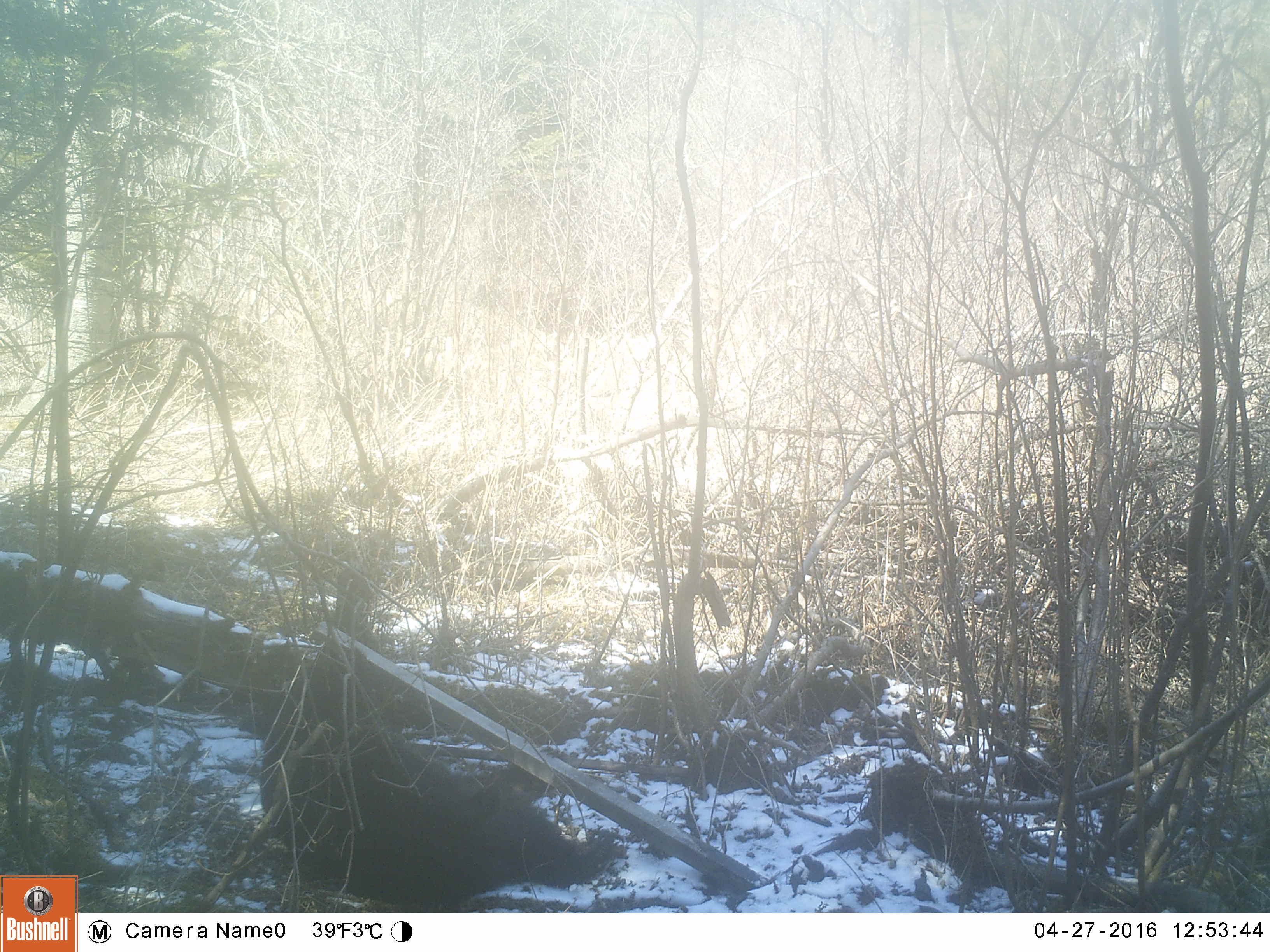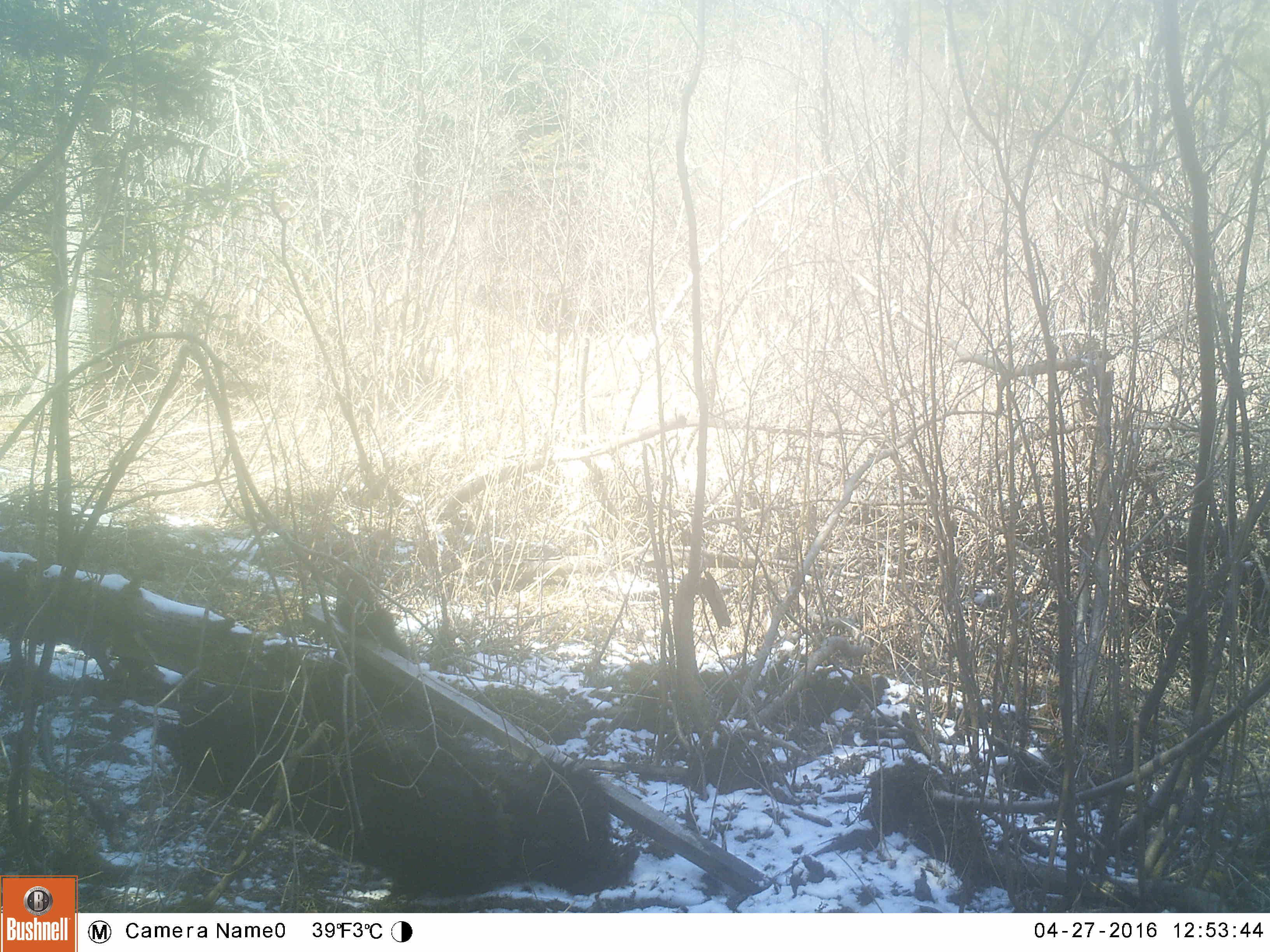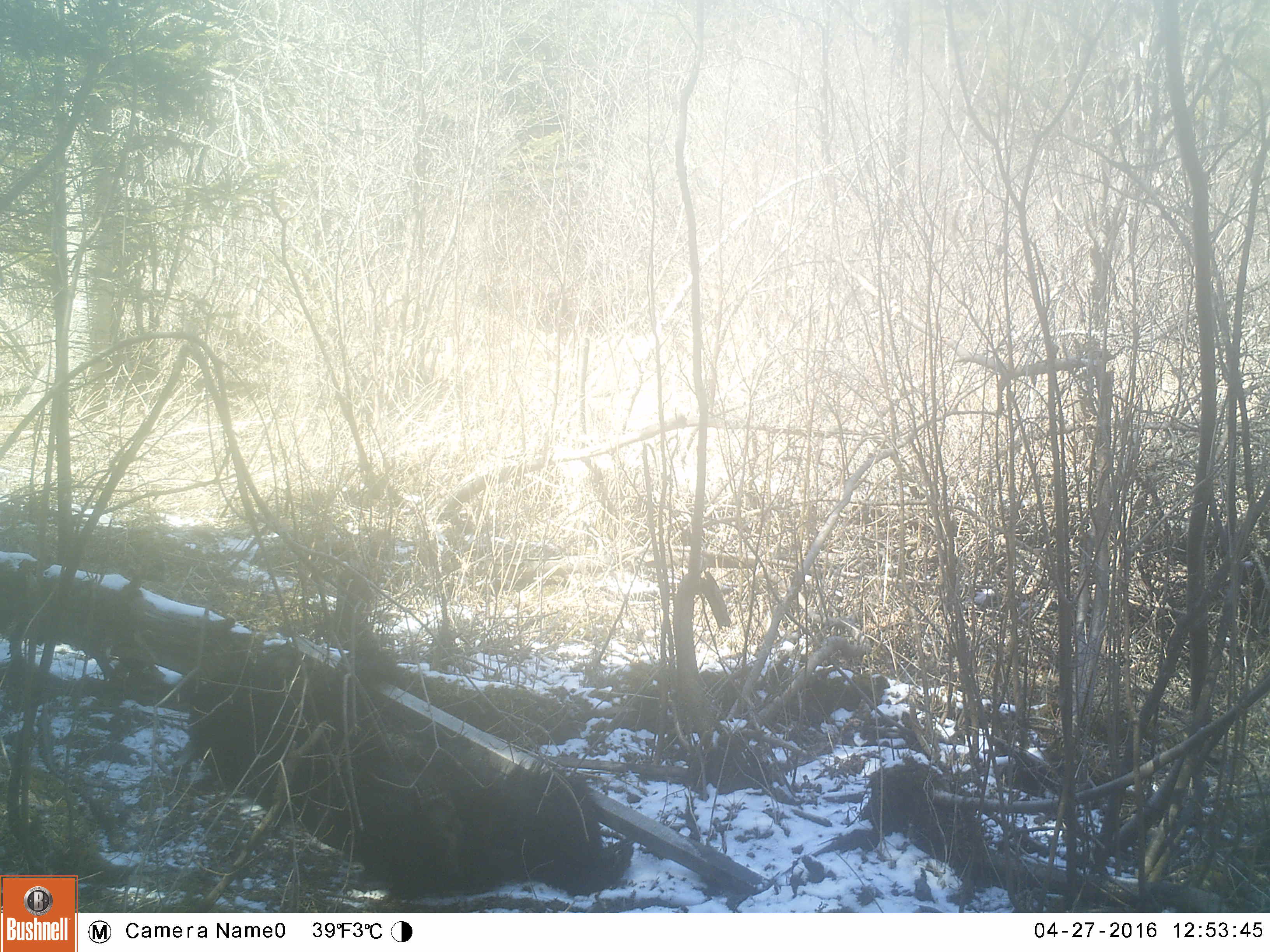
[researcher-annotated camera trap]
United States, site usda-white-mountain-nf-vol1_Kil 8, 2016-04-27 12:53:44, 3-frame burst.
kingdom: Animalia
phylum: Chordata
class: Mammalia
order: Carnivora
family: Ursidae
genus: Ursus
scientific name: Ursus americanus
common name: black bear